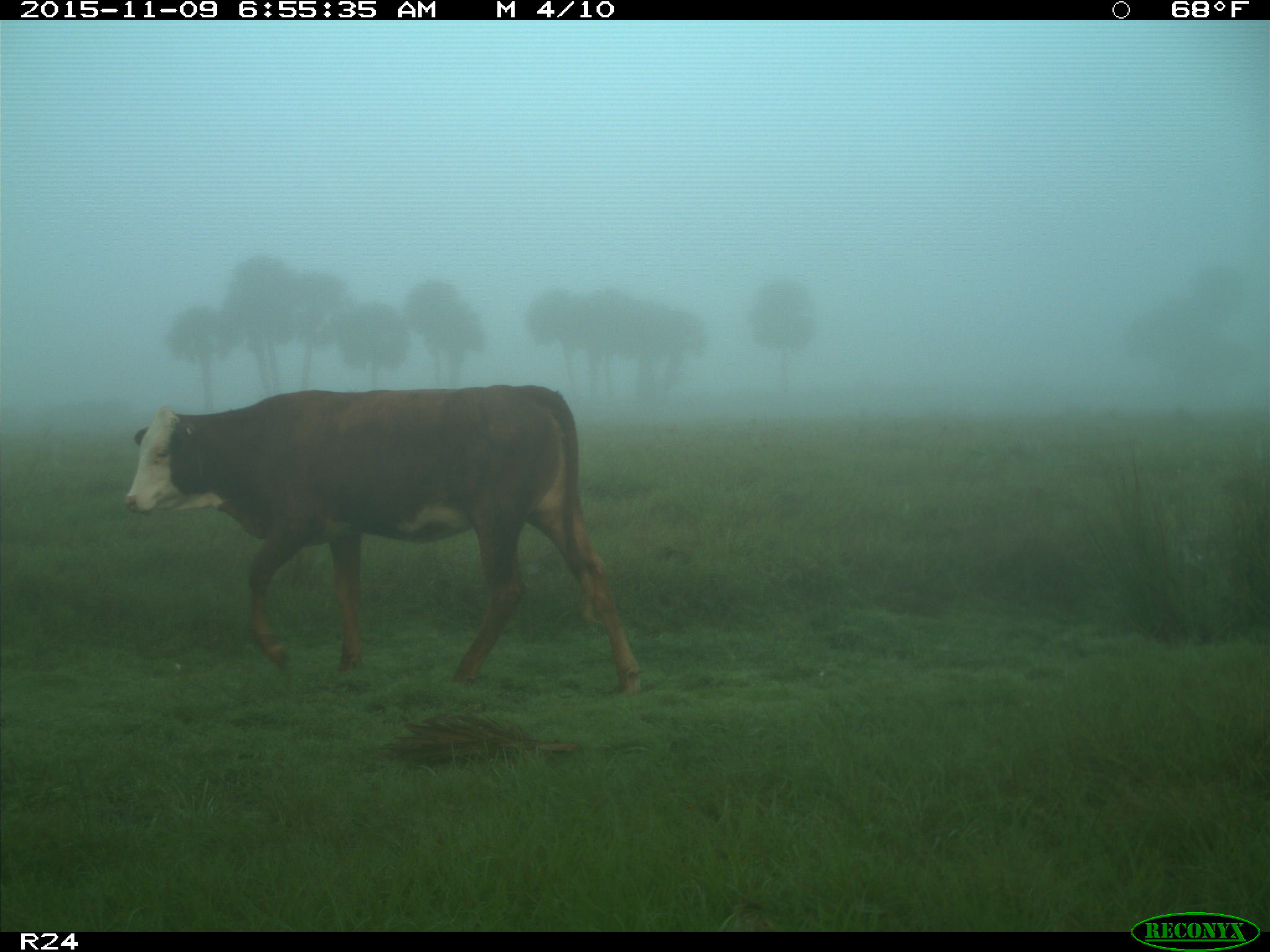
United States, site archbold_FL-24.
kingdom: Animalia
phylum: Chordata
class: Mammalia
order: Artiodactyla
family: Bovidae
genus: Bos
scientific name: Bos taurus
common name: domestic cow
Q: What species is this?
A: Bos taurus (domestic cow).